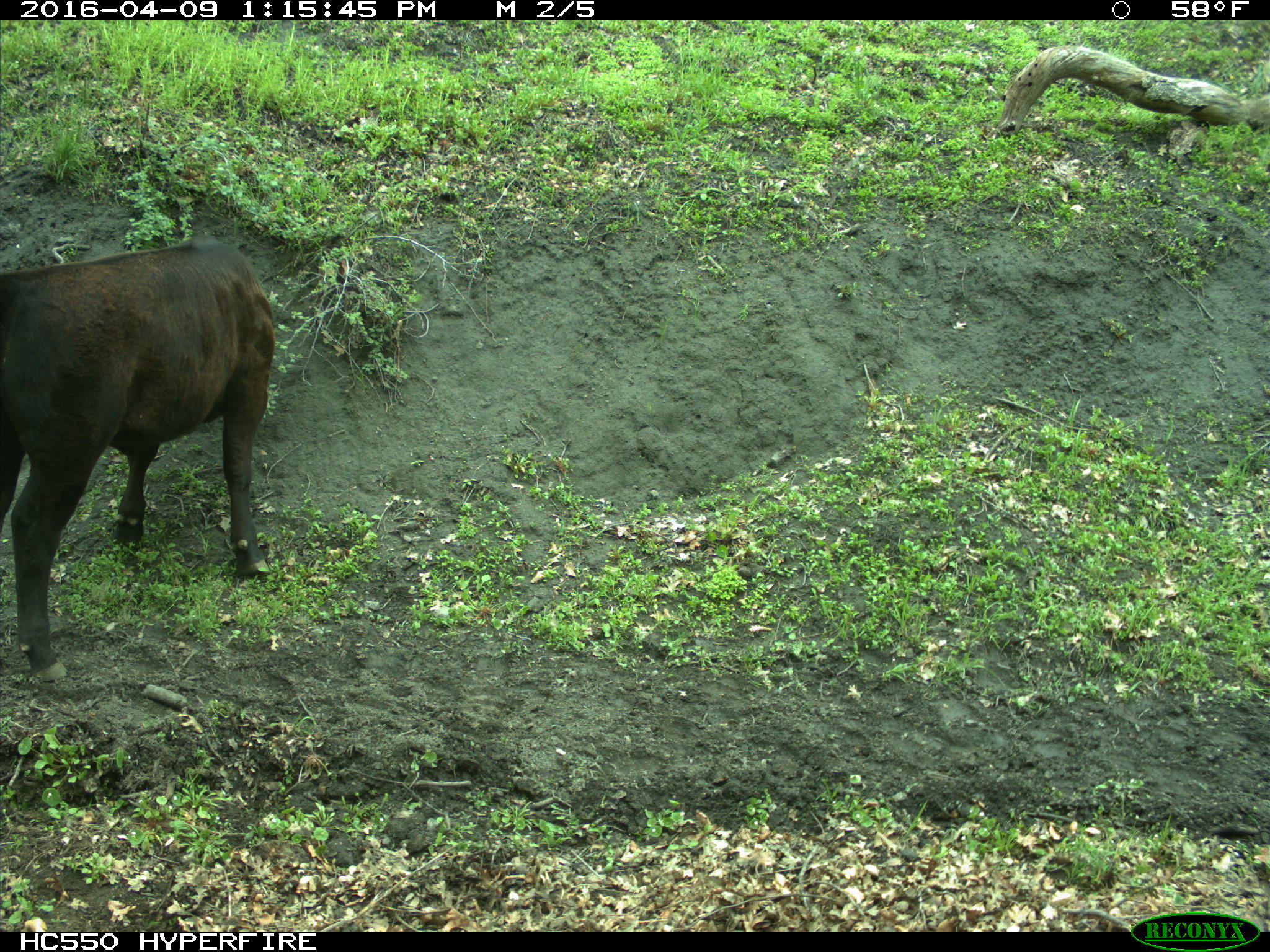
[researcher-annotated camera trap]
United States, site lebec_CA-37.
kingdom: Animalia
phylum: Chordata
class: Mammalia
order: Artiodactyla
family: Bovidae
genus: Bos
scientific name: Bos taurus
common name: domestic cow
Bos taurus (domestic cow).